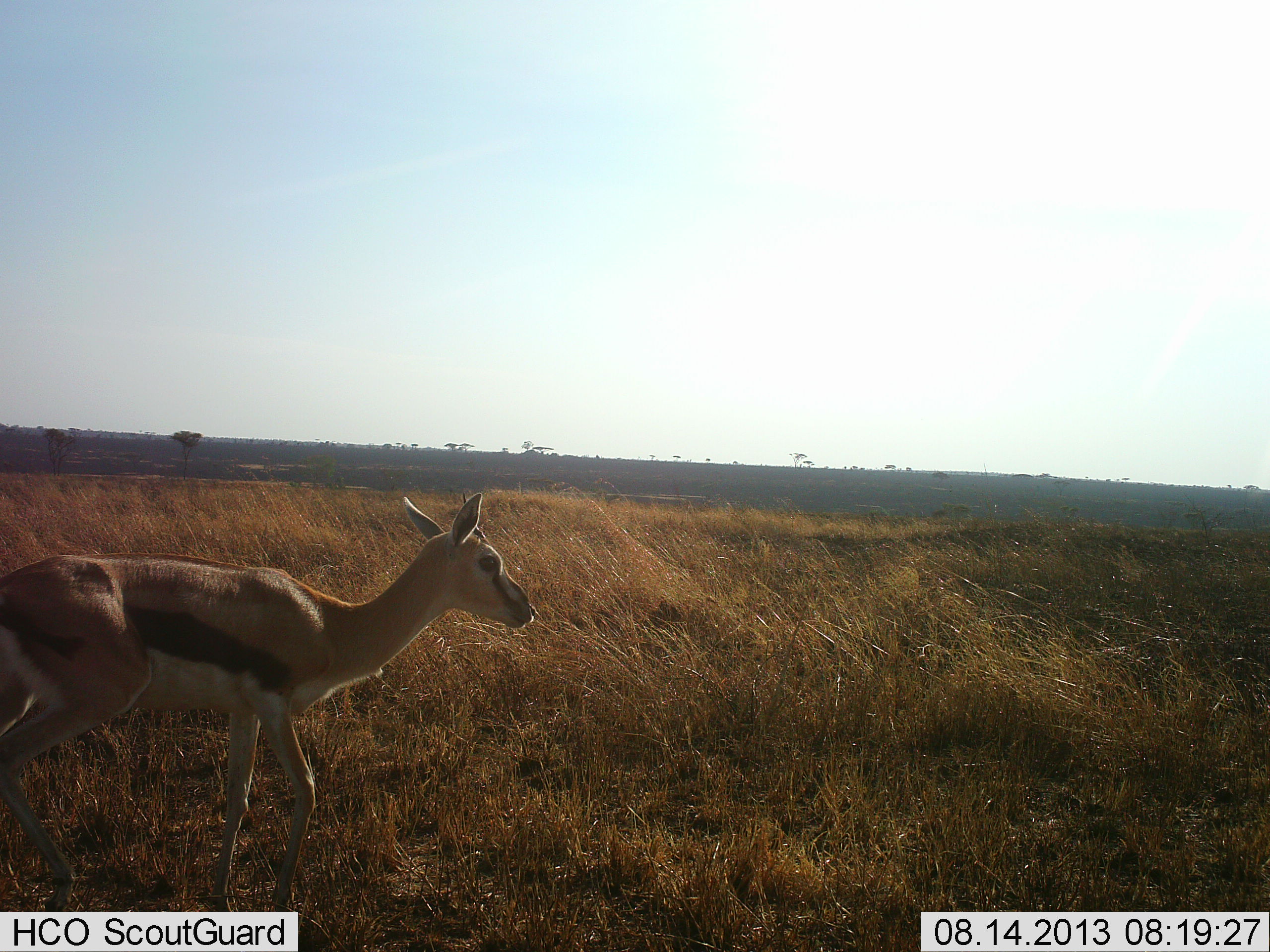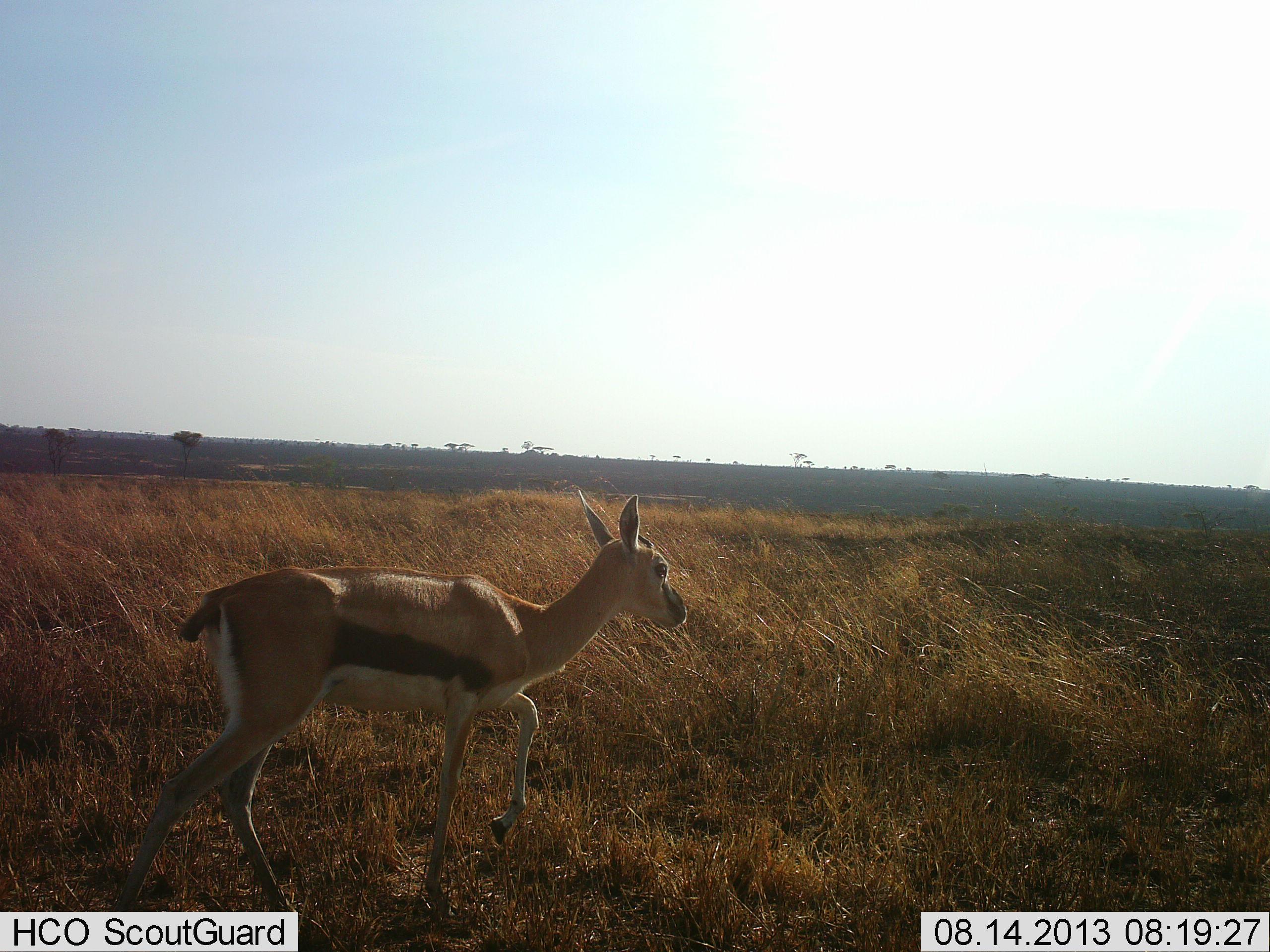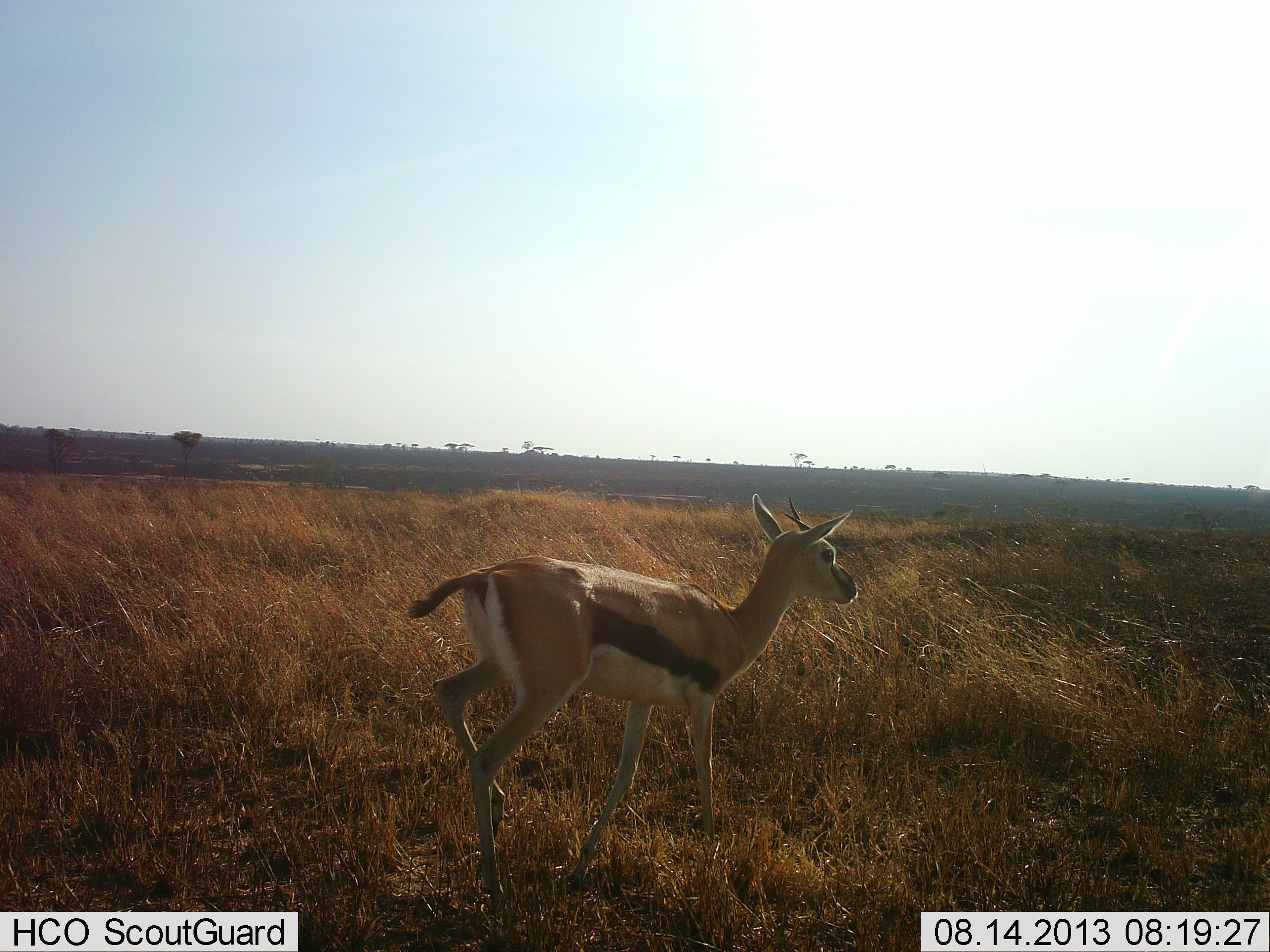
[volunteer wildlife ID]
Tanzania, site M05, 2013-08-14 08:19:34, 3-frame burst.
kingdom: Animalia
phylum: Chordata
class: Mammalia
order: Artiodactyla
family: Bovidae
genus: Eudorcas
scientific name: Eudorcas thomsonii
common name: thomson's gazelle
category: gazellethomsons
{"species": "gazellethomsons (thomson's gazelle) (Eudorcas thomsonii)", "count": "1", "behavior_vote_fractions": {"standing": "0%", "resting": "0%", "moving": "100%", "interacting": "0%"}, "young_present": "10%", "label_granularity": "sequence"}